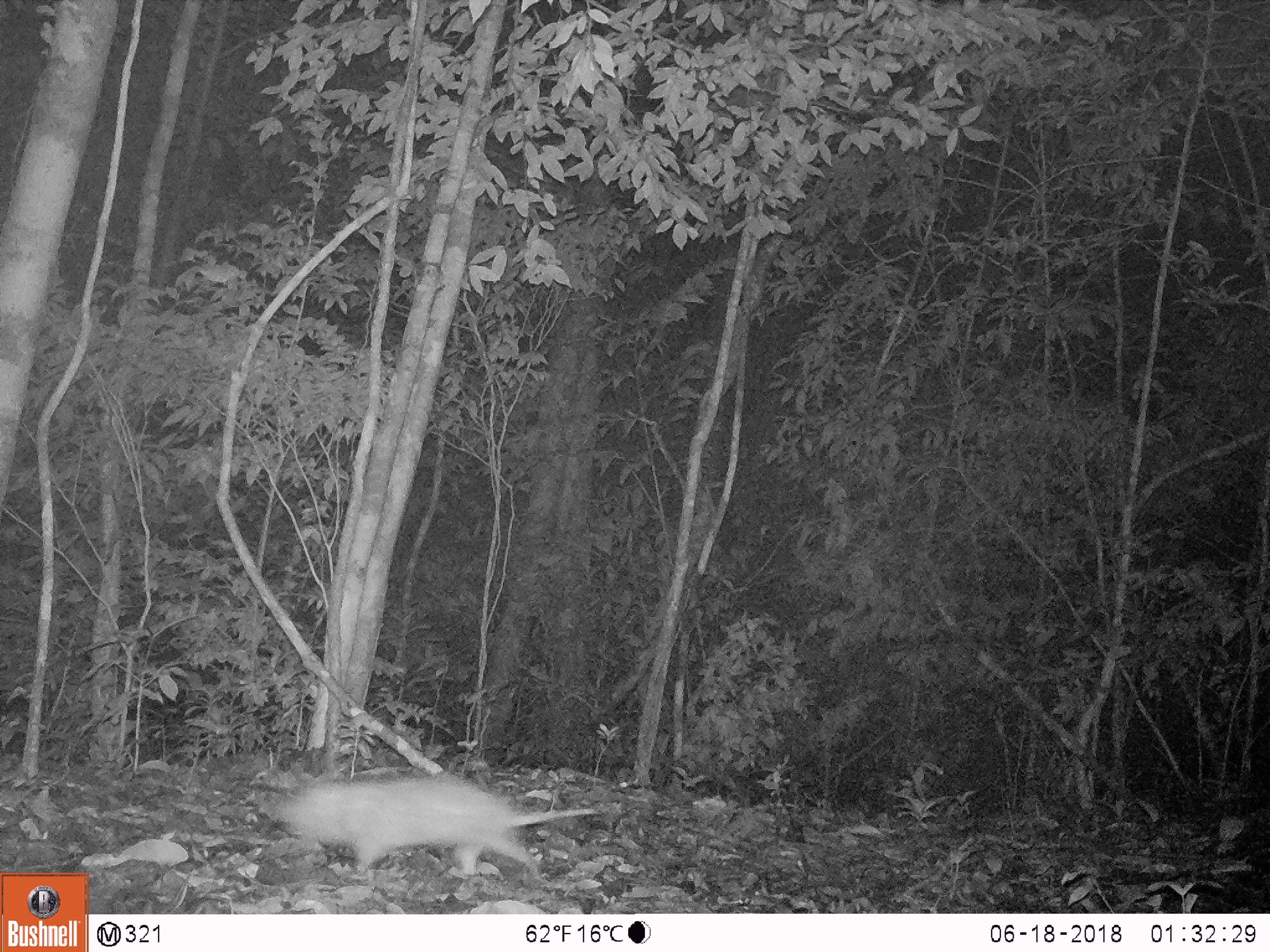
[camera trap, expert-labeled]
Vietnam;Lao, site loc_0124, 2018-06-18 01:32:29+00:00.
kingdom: Animalia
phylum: Chordata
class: Mammalia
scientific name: Mammalia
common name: mammal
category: unidentified small mammal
Unidentified small mammal (mammal) (Mammalia). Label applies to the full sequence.